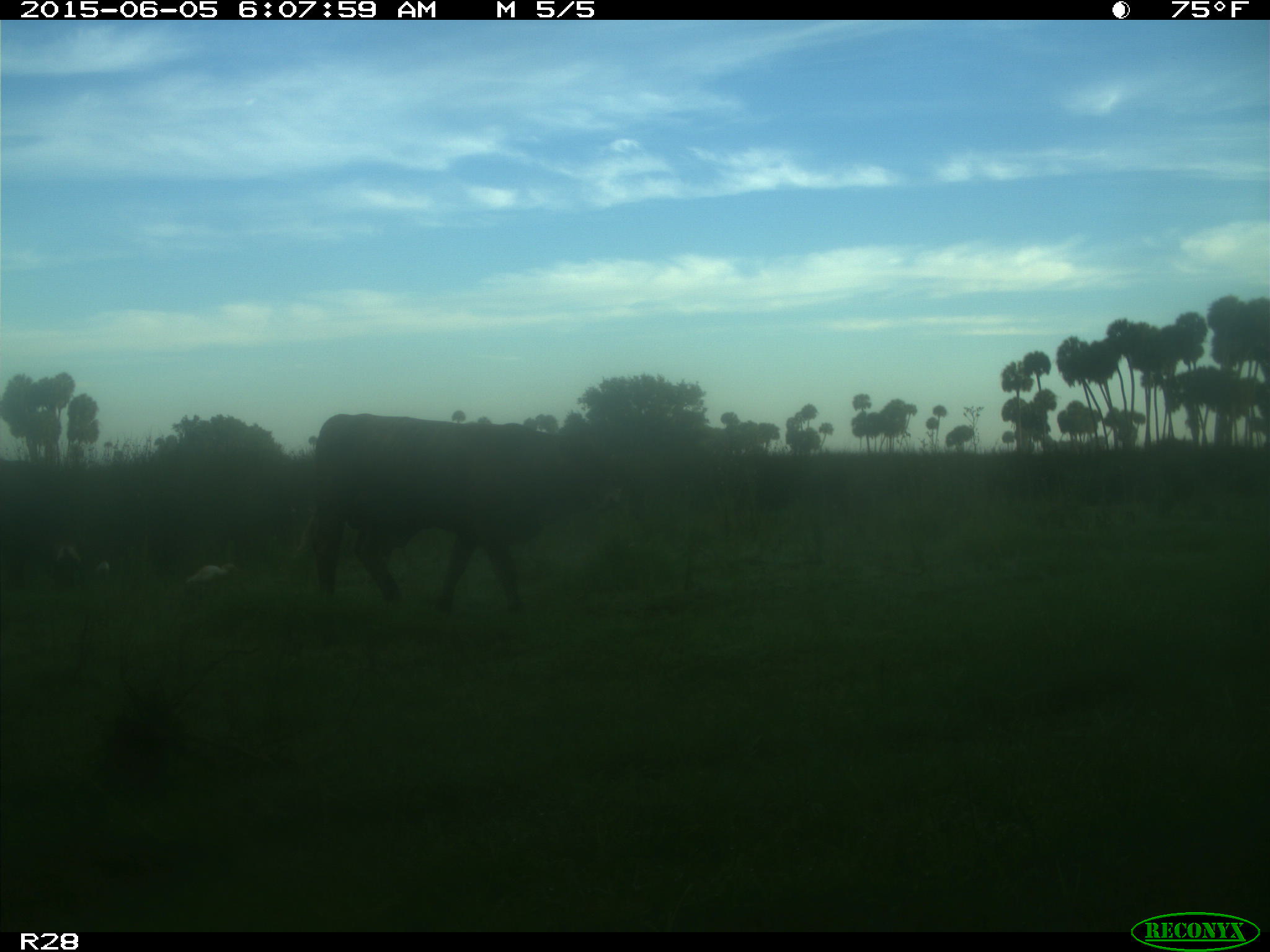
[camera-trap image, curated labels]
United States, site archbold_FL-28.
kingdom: Animalia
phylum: Chordata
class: Mammalia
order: Artiodactyla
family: Bovidae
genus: Bos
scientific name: Bos taurus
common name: domestic cow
Bos taurus (domestic cow).